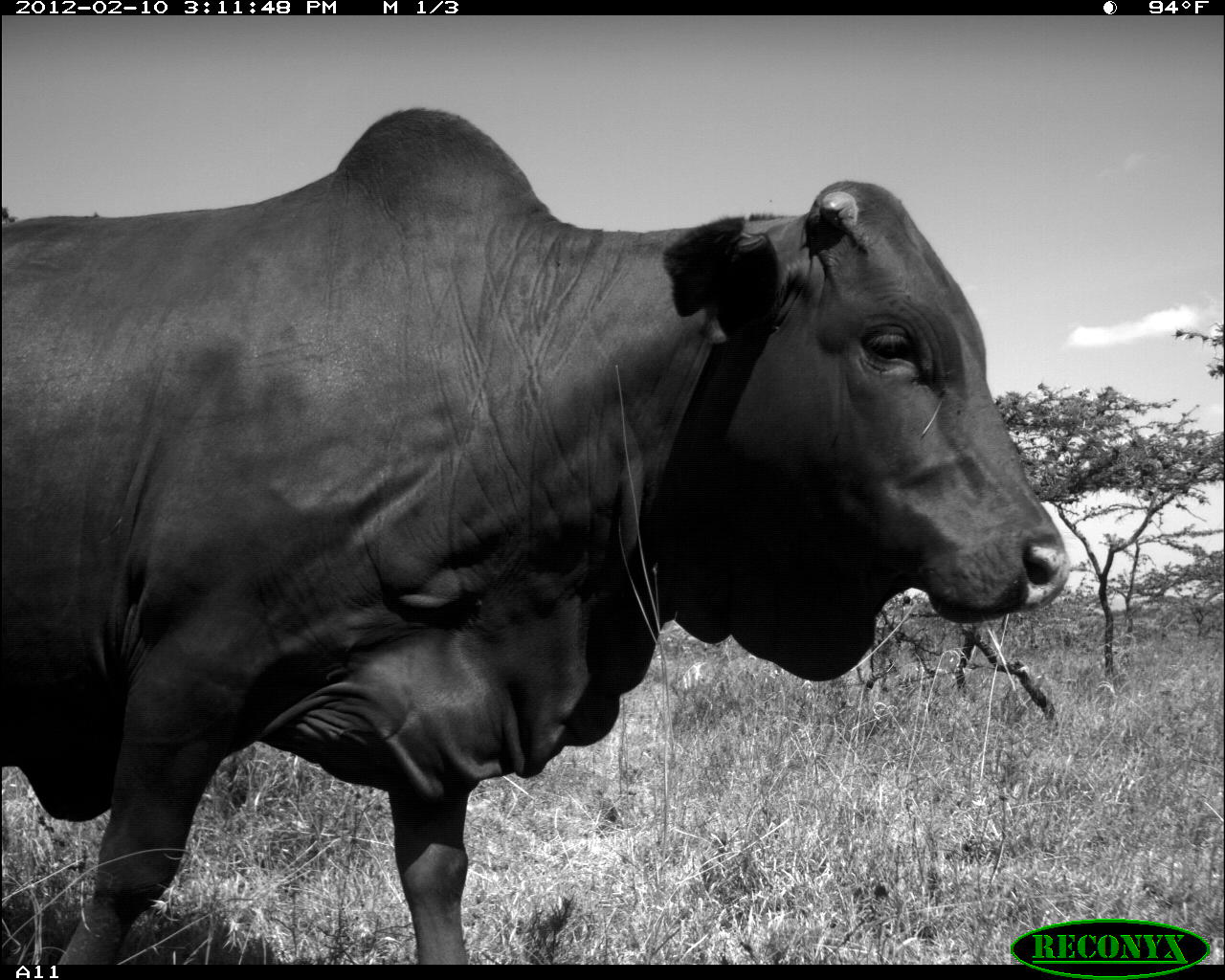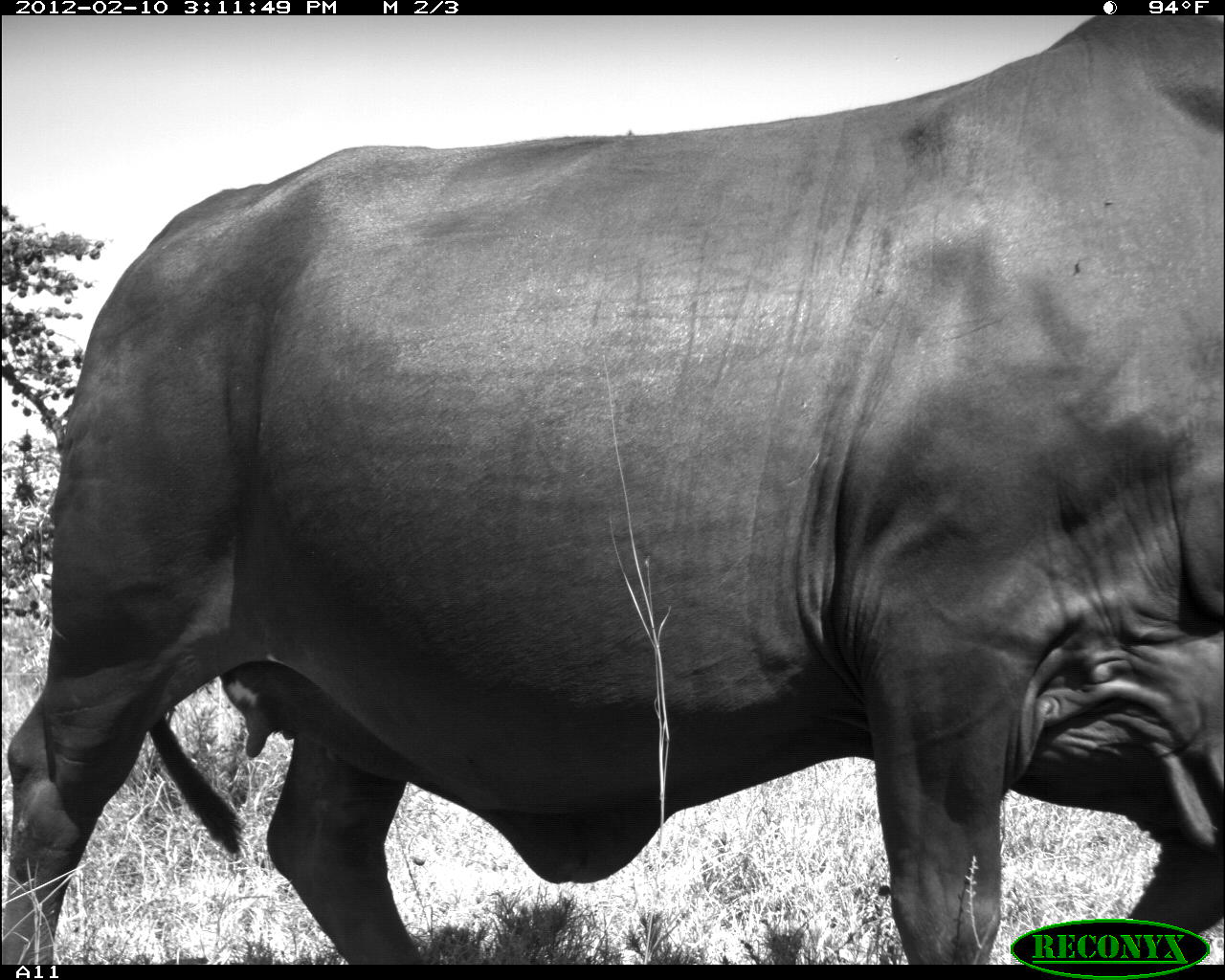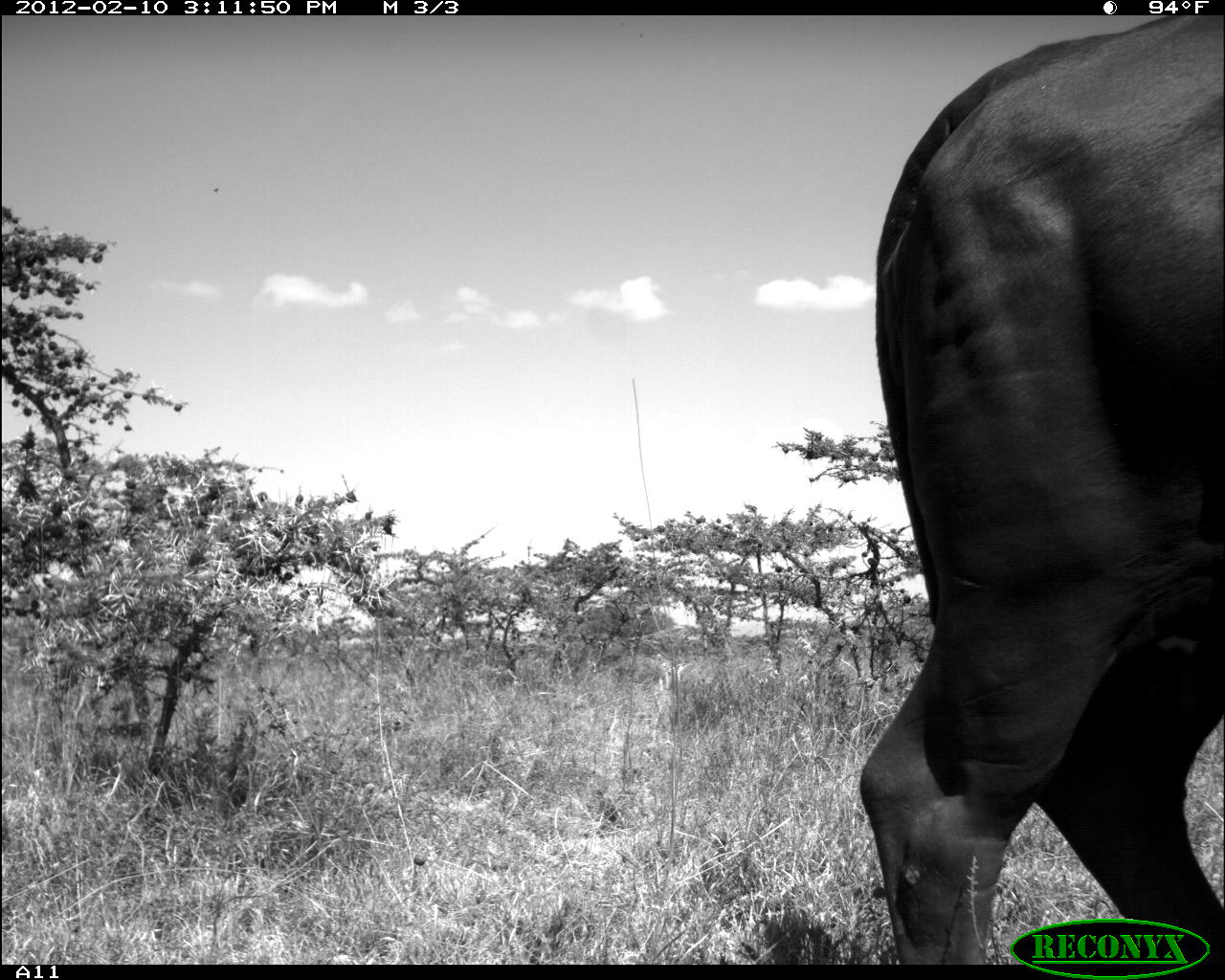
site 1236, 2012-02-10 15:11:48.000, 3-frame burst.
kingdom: Animalia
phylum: Chordata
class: Mammalia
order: Artiodactyla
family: Bovidae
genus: Bos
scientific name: Bos taurus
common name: domestic cattle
Bos taurus (domestic cattle), count 1.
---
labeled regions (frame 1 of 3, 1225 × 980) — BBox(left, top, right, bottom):
bos taurus: BBox(0, 104, 1068, 965)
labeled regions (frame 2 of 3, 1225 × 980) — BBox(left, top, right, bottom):
bos taurus: BBox(1, 16, 1225, 964)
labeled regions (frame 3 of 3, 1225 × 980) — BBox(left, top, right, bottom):
bos taurus: BBox(858, 16, 1225, 966)